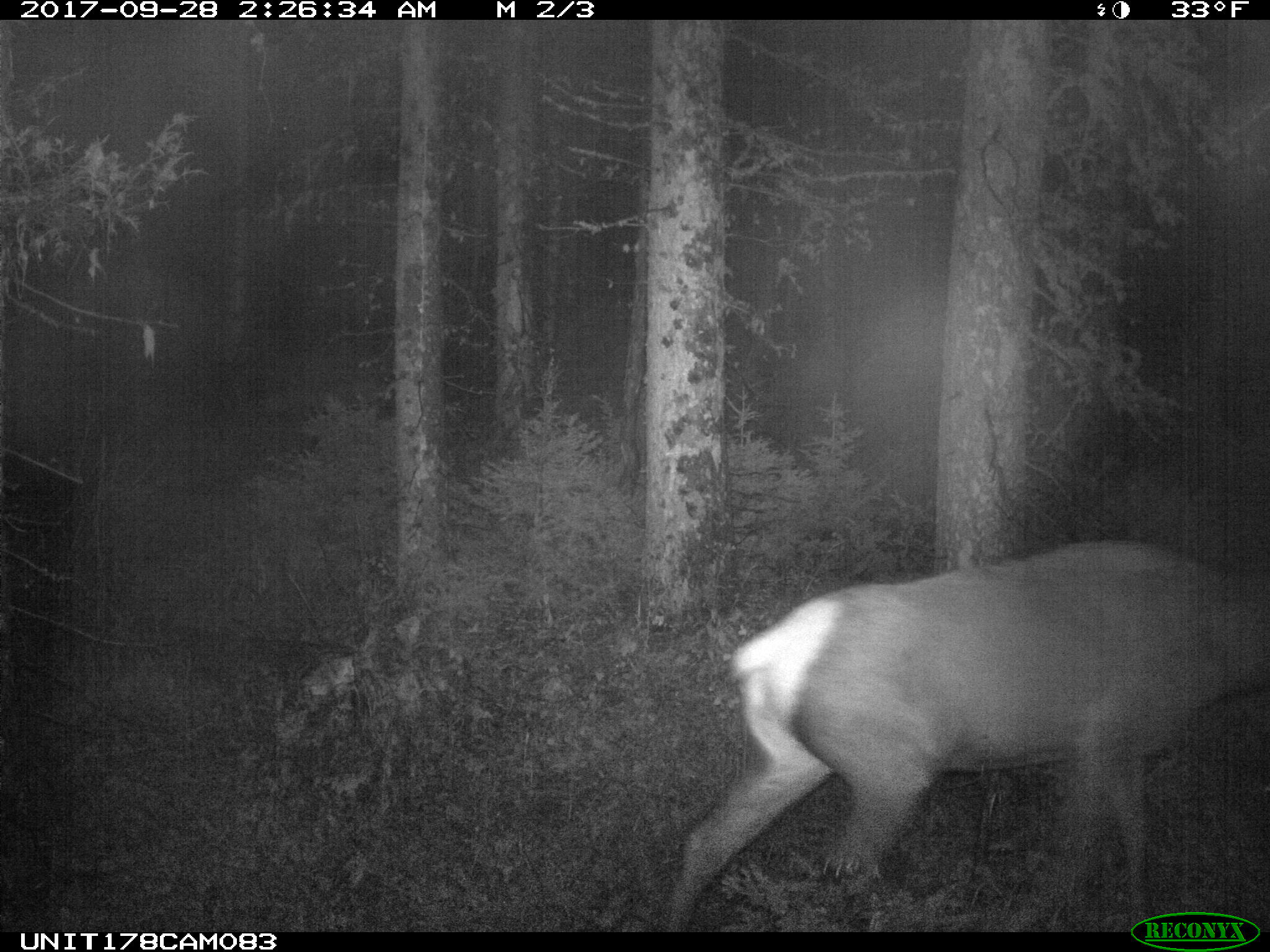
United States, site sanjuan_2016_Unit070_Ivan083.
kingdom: Animalia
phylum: Chordata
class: Mammalia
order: Artiodactyla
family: Cervidae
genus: Cervus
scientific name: Cervus elaphus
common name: red deer